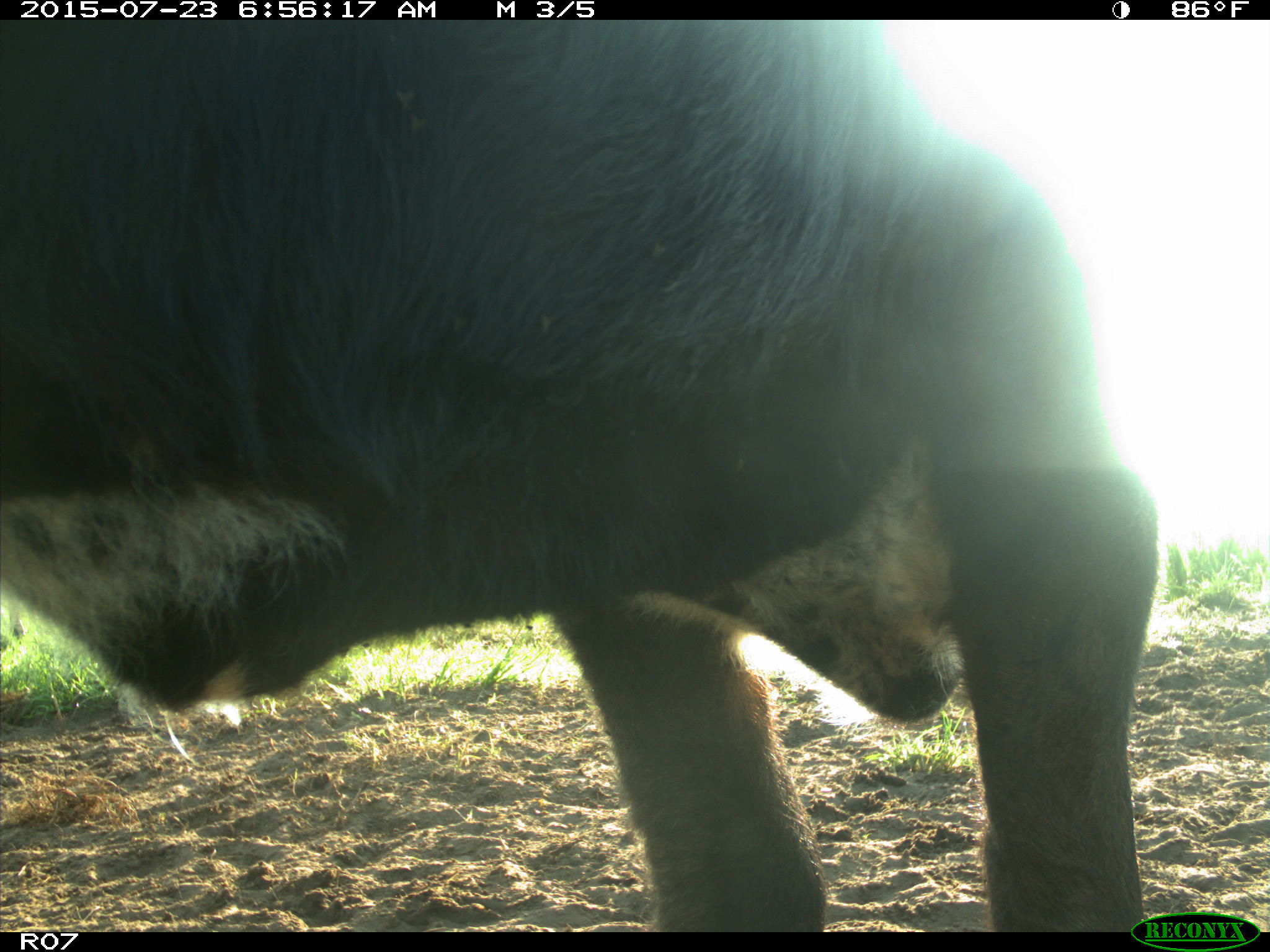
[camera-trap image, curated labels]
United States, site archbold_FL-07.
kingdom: Animalia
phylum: Chordata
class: Mammalia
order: Artiodactyla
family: Bovidae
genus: Bos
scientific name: Bos taurus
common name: domestic cow